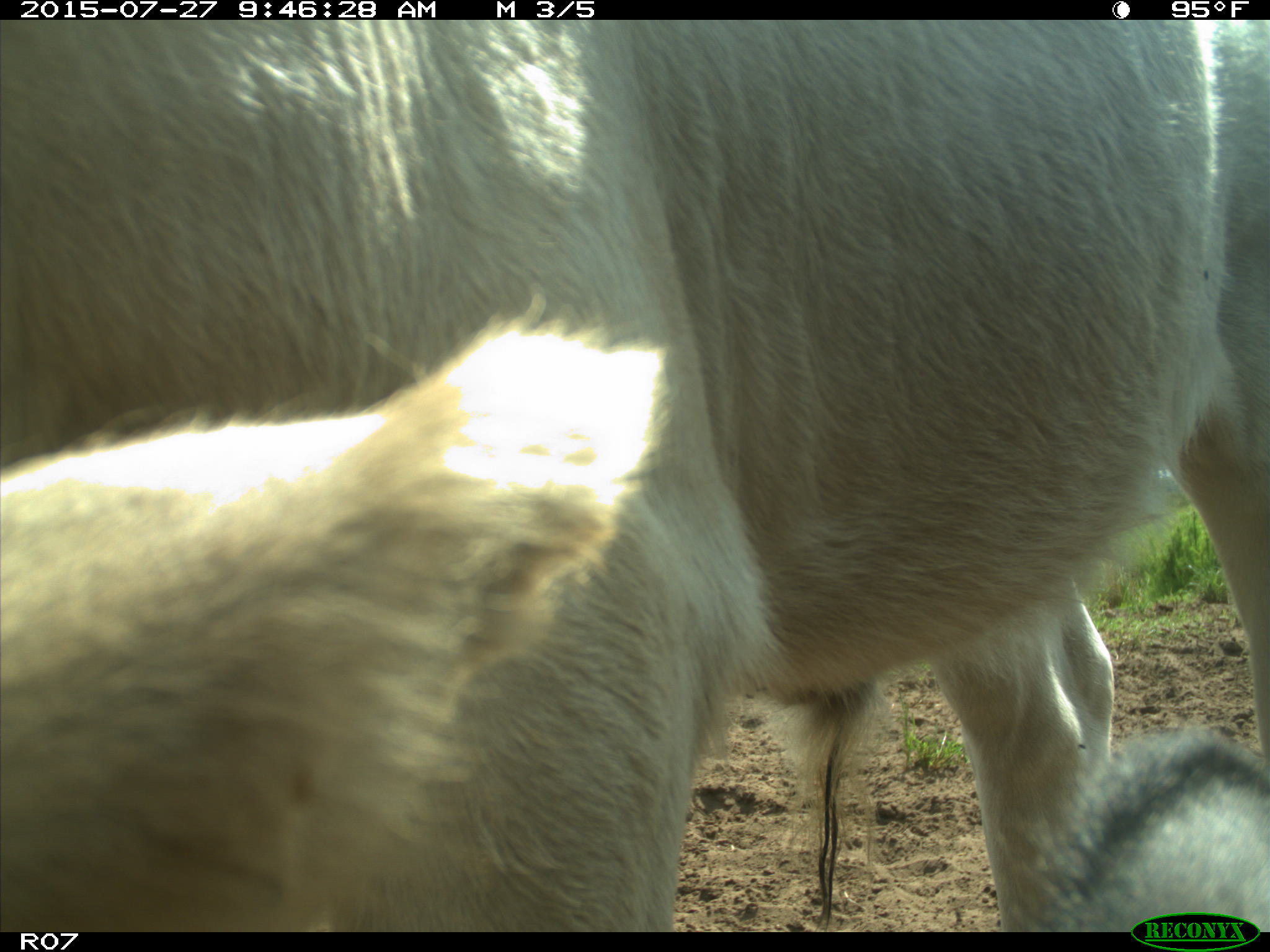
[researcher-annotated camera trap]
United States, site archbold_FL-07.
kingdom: Animalia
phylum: Chordata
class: Mammalia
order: Artiodactyla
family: Bovidae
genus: Bos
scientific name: Bos taurus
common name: domestic cow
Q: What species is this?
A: Bos taurus (domestic cow).